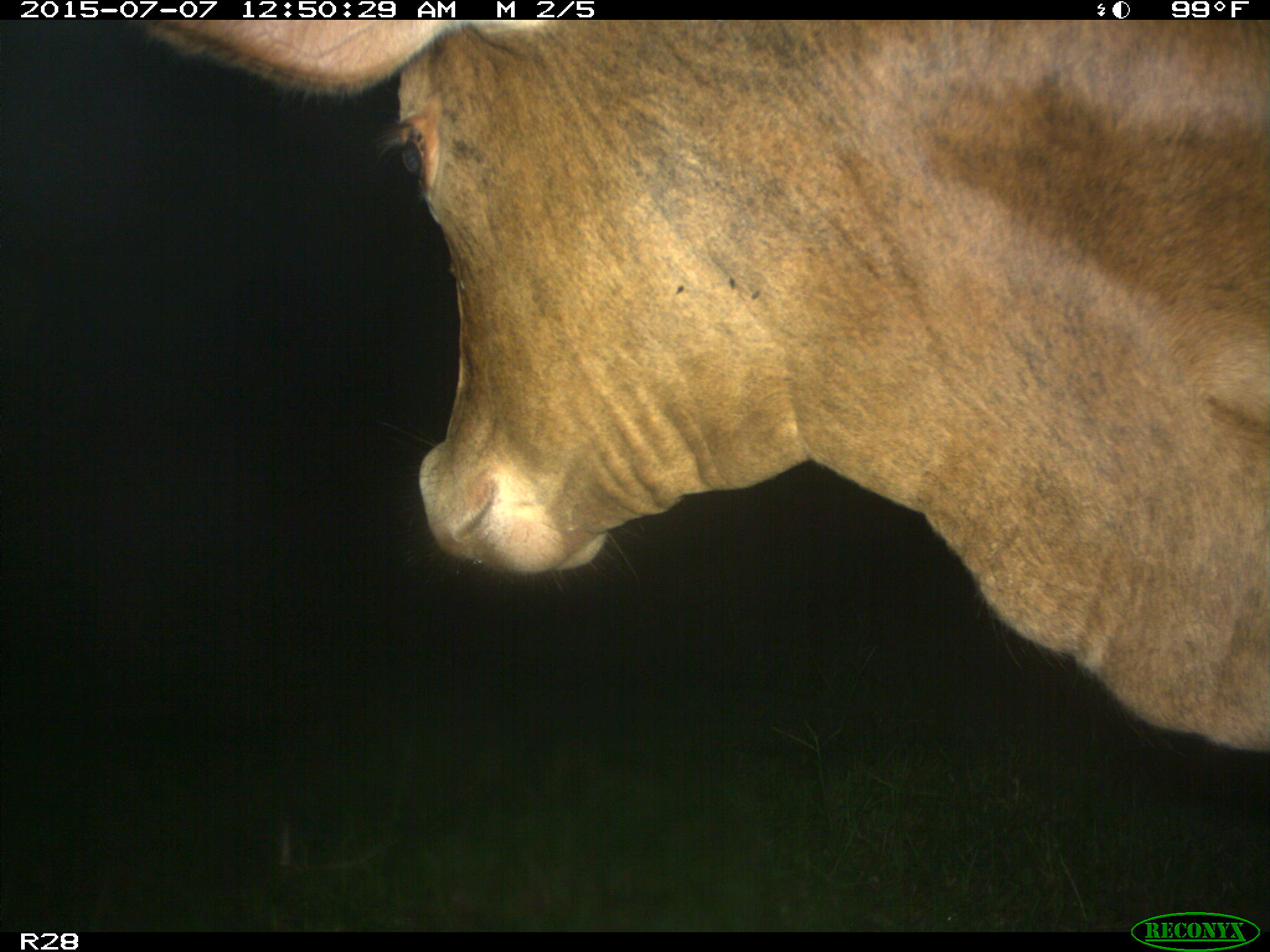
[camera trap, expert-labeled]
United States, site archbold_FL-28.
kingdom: Animalia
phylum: Chordata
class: Mammalia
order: Artiodactyla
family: Bovidae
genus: Bos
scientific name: Bos taurus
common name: domestic cow